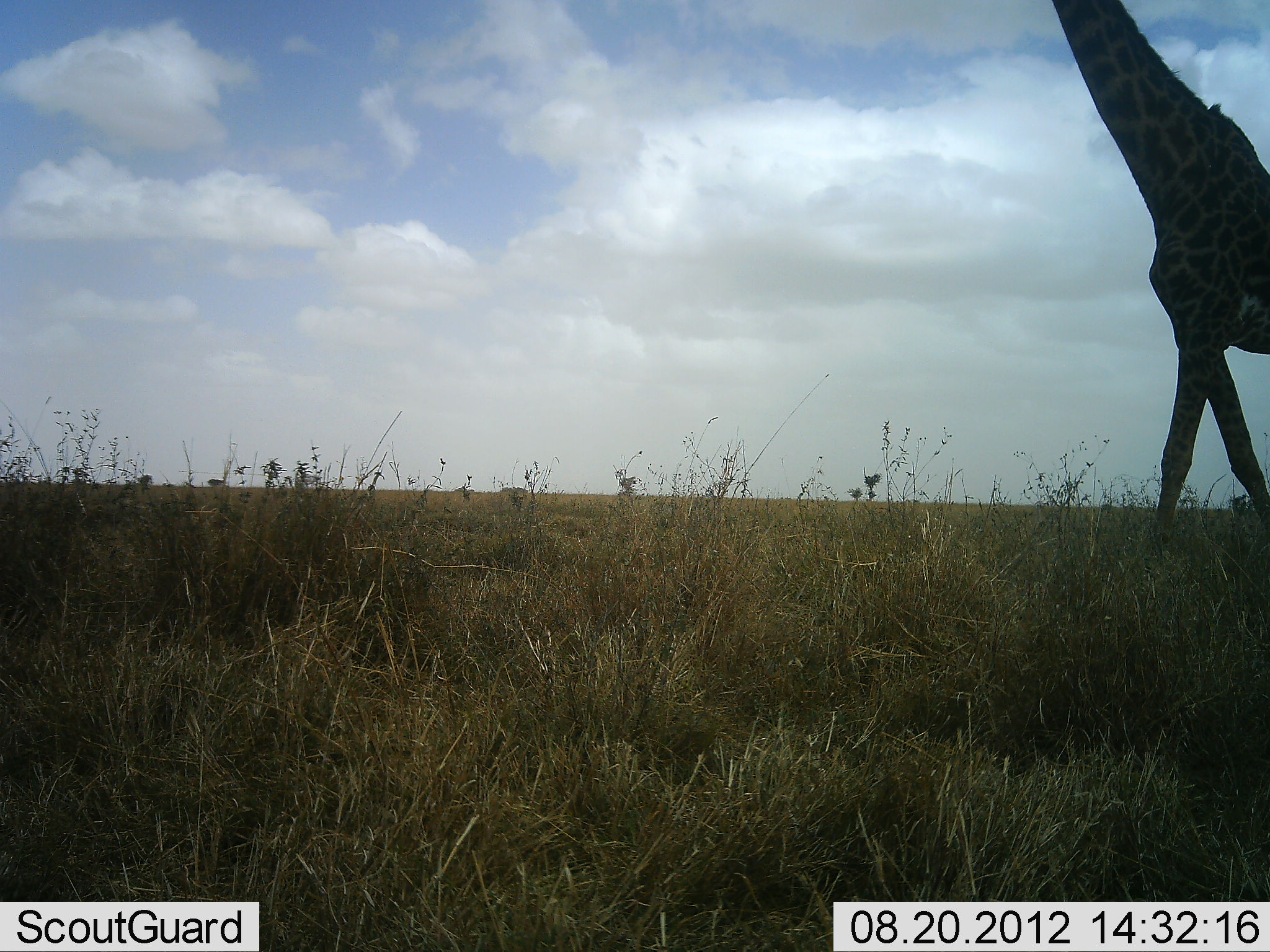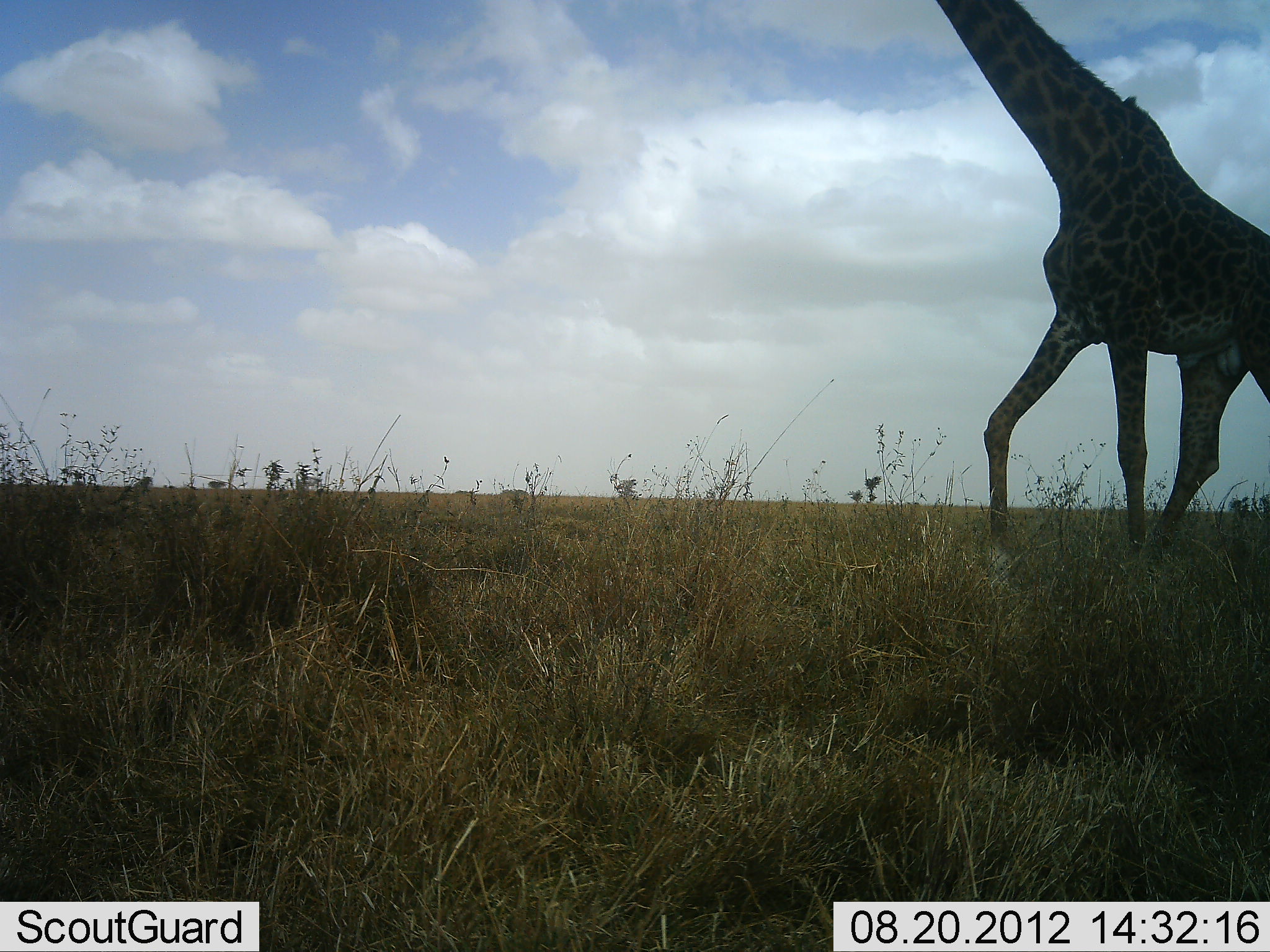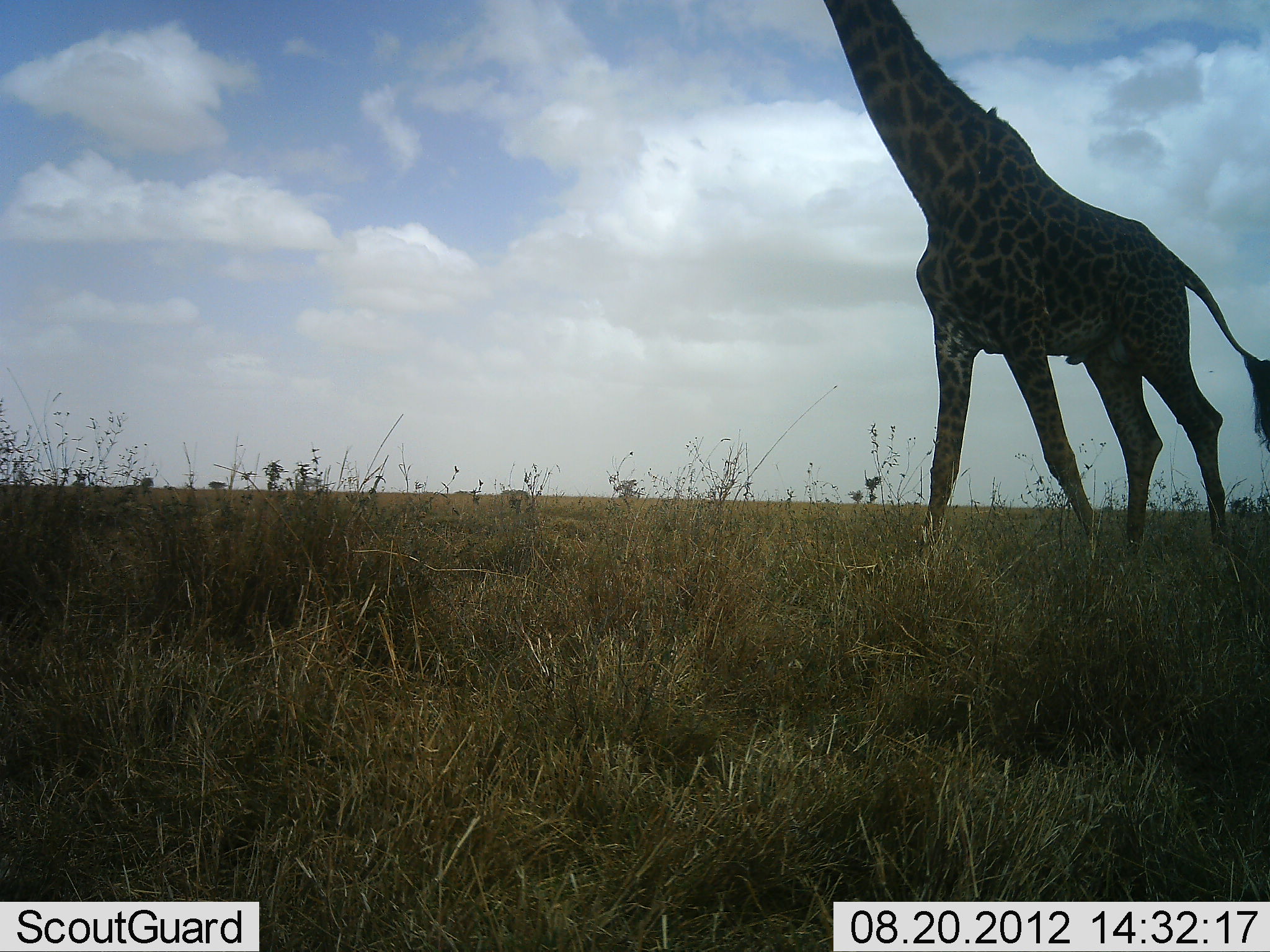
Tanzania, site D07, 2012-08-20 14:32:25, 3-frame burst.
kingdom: Animalia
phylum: Chordata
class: Mammalia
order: Artiodactyla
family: Giraffidae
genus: Giraffa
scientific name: Giraffa camelopardalis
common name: giraffe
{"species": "giraffe (Giraffa camelopardalis)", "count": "1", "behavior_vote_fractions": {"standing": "9%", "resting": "0%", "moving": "100%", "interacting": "0%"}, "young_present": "0%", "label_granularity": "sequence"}